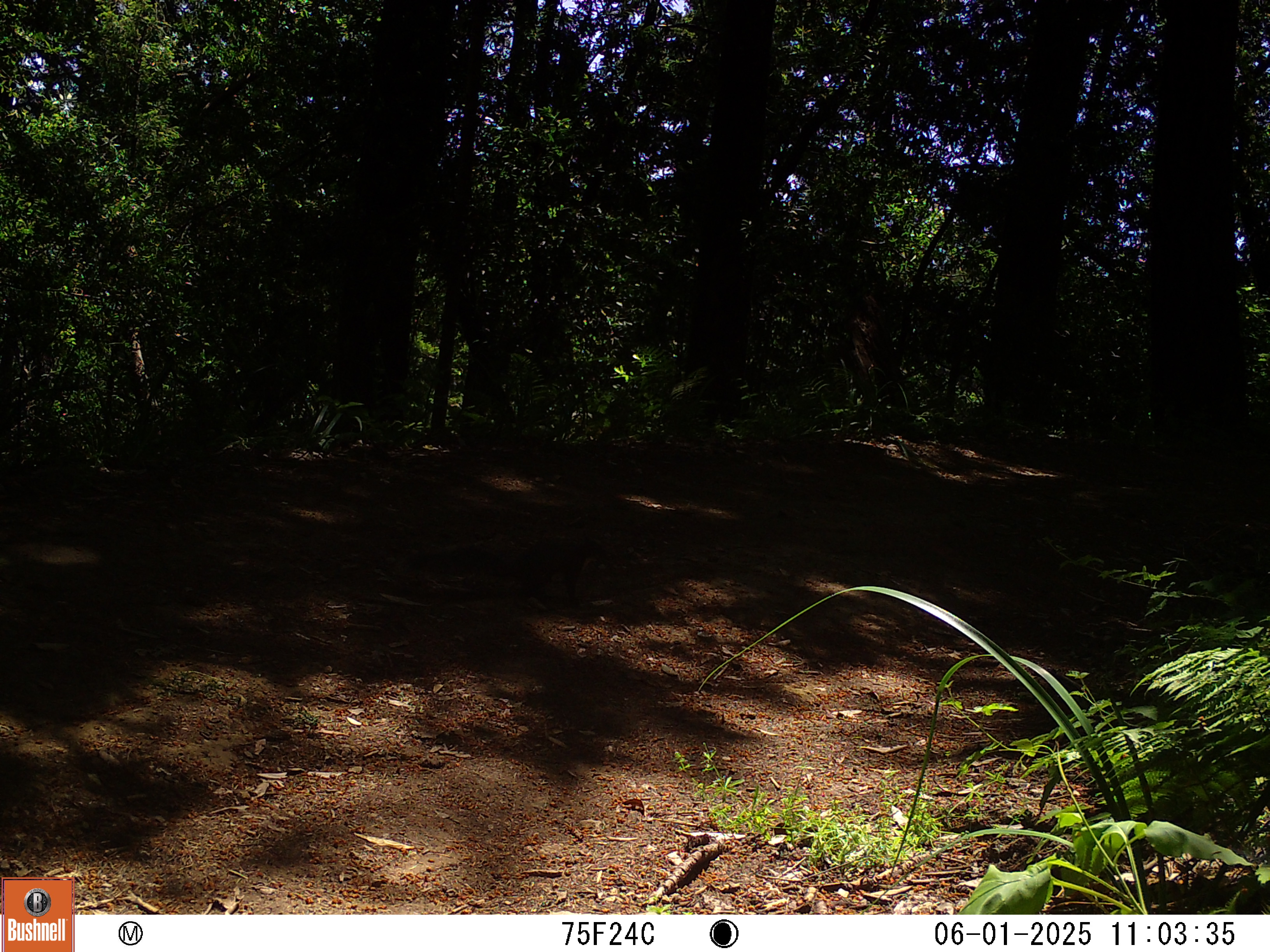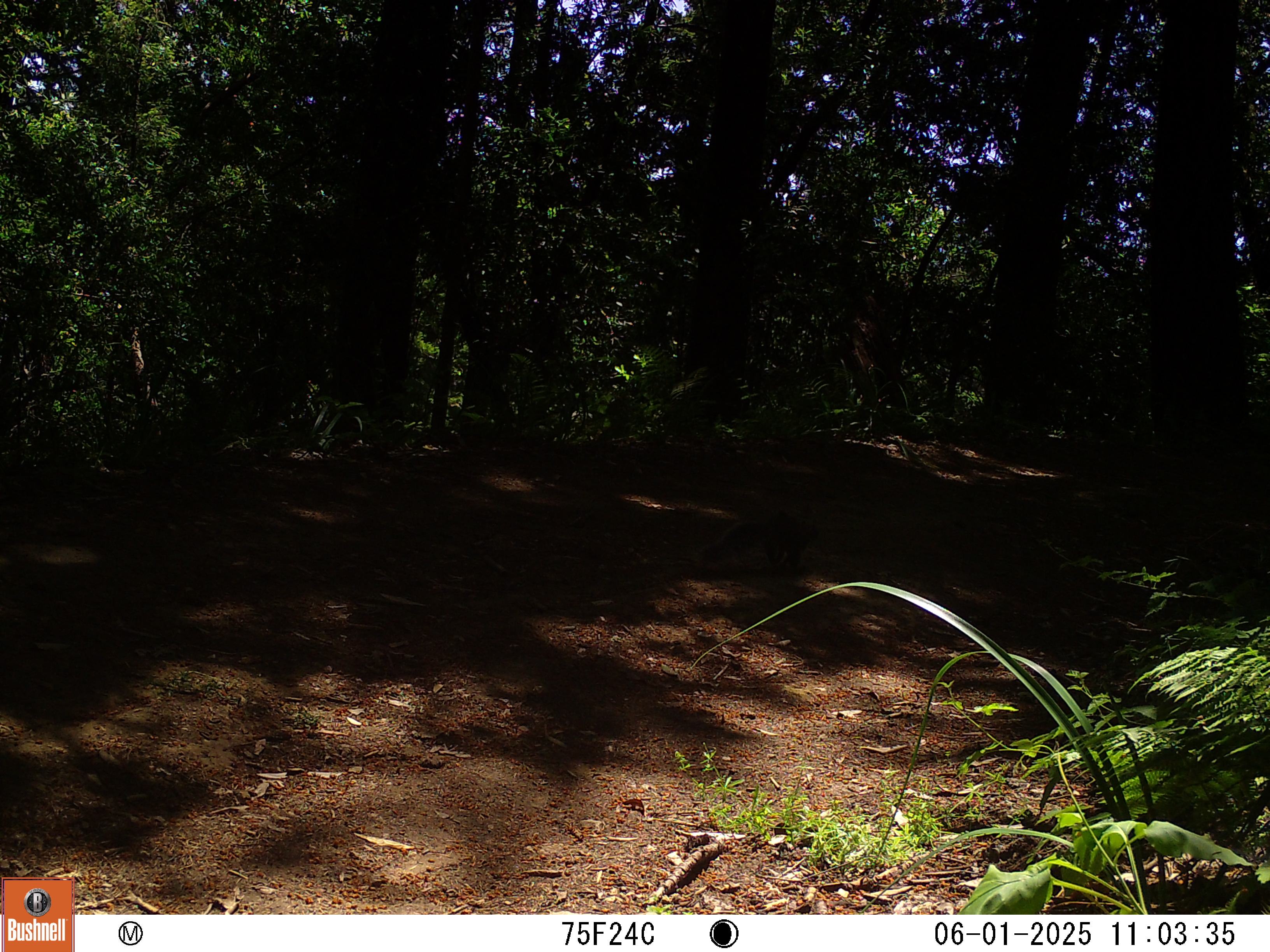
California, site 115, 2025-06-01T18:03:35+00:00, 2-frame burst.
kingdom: Animalia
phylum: Chordata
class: Mammalia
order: Rodentia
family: Sciuridae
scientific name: Sciuridae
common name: squirrel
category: unknown squirrel